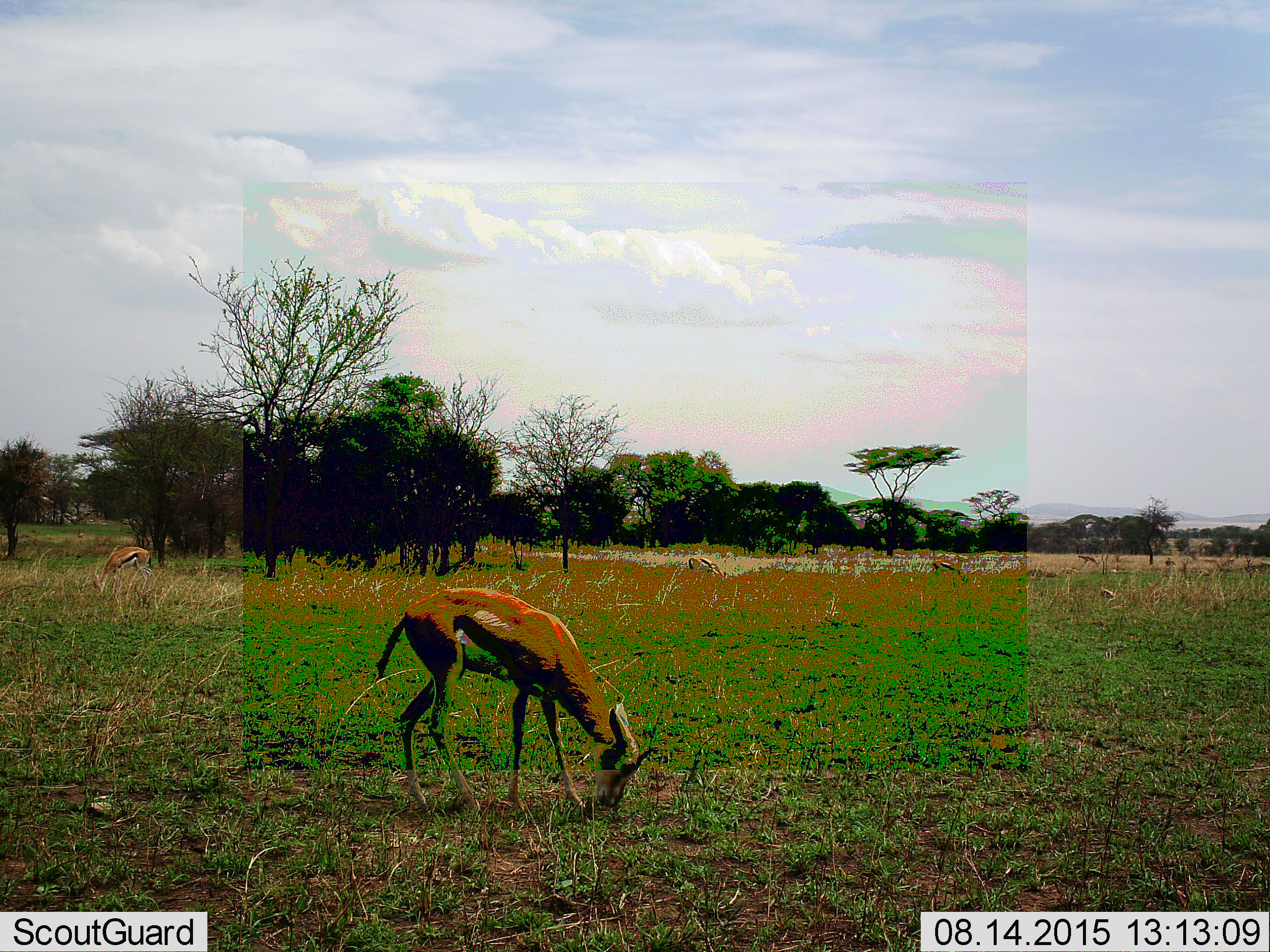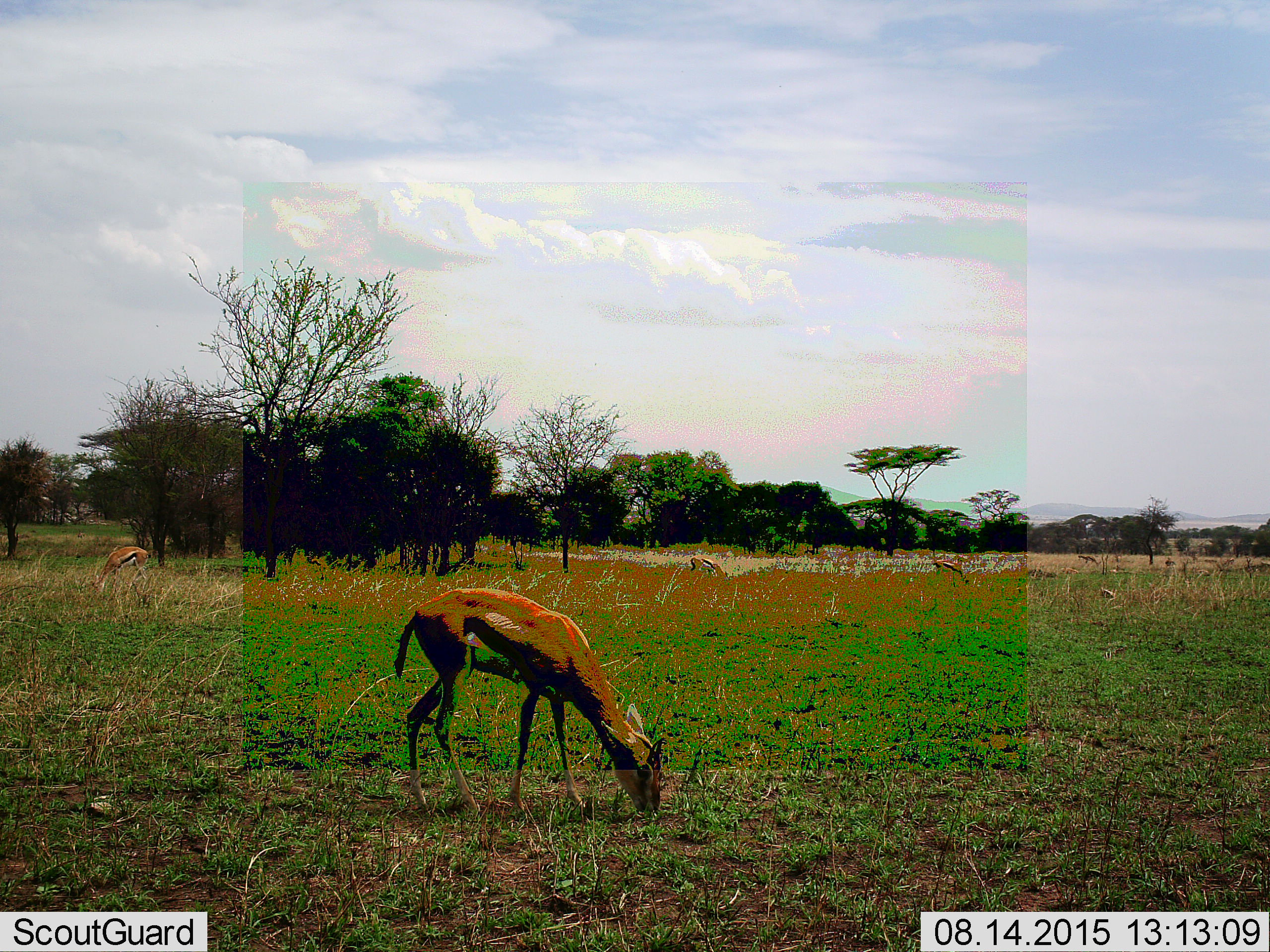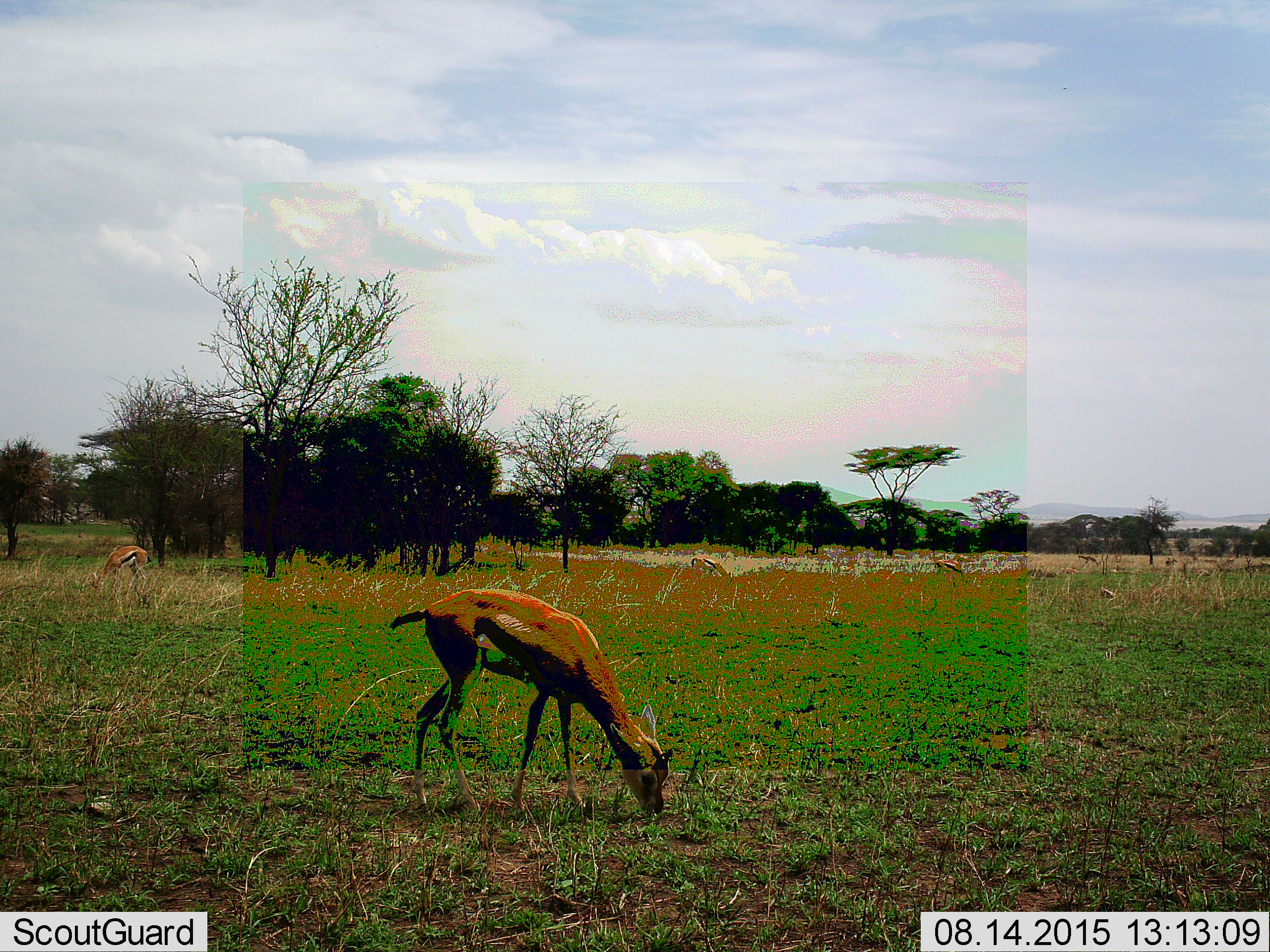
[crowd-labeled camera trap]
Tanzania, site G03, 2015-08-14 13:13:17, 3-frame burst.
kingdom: Animalia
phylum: Chordata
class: Mammalia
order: Artiodactyla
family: Bovidae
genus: Eudorcas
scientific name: Eudorcas thomsonii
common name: thomson's gazelle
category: gazellethomsons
Gazellethomsons (thomson's gazelle) (Eudorcas thomsonii), count 5. Behavior (volunteer vote fractions): standing 57%, resting 0%, moving 29%, interacting 0%. Young present (vote fraction): 0%. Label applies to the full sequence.